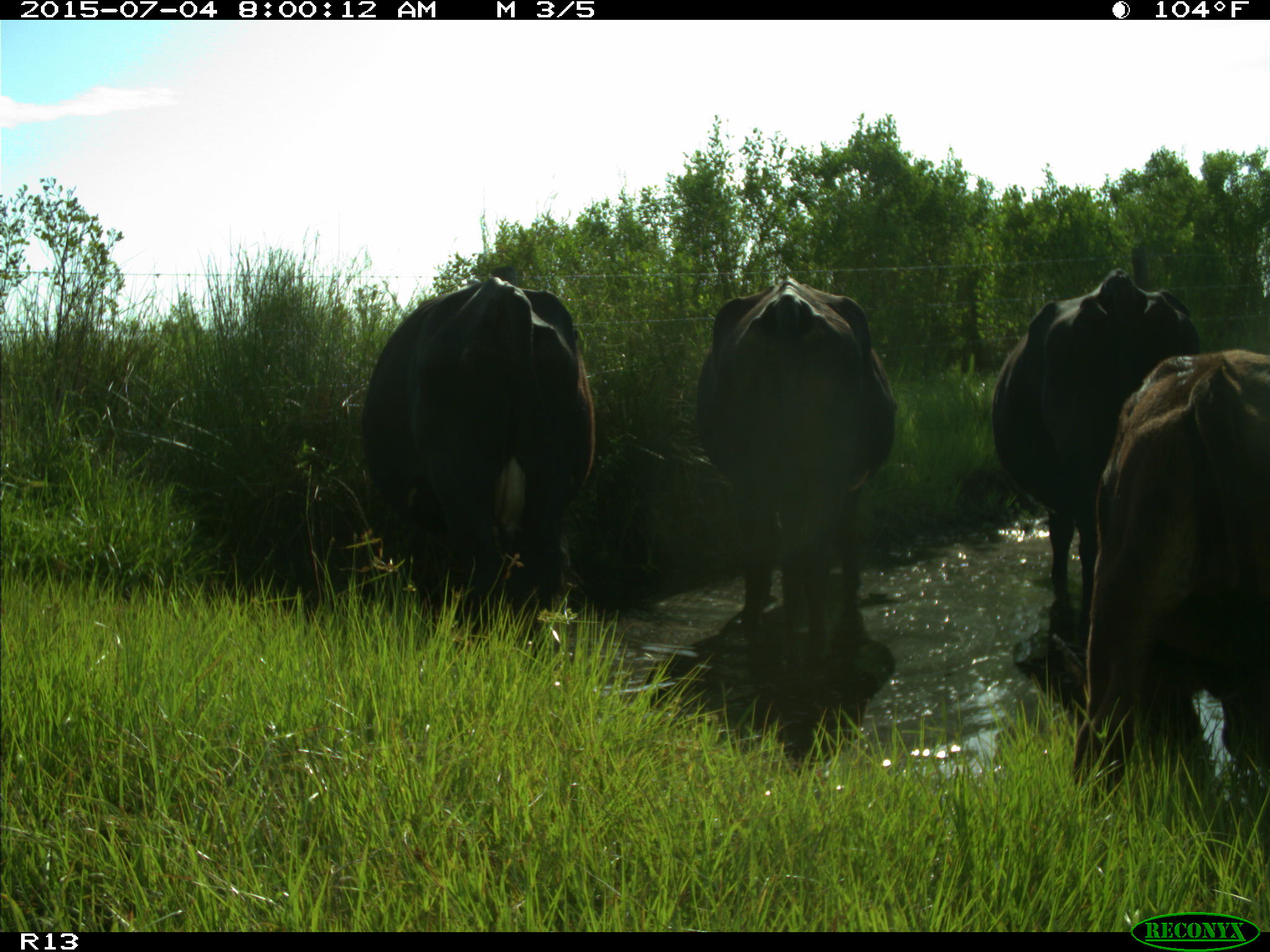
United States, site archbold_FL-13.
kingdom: Animalia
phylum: Chordata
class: Mammalia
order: Artiodactyla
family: Bovidae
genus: Bos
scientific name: Bos taurus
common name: domestic cow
Bos taurus (domestic cow).